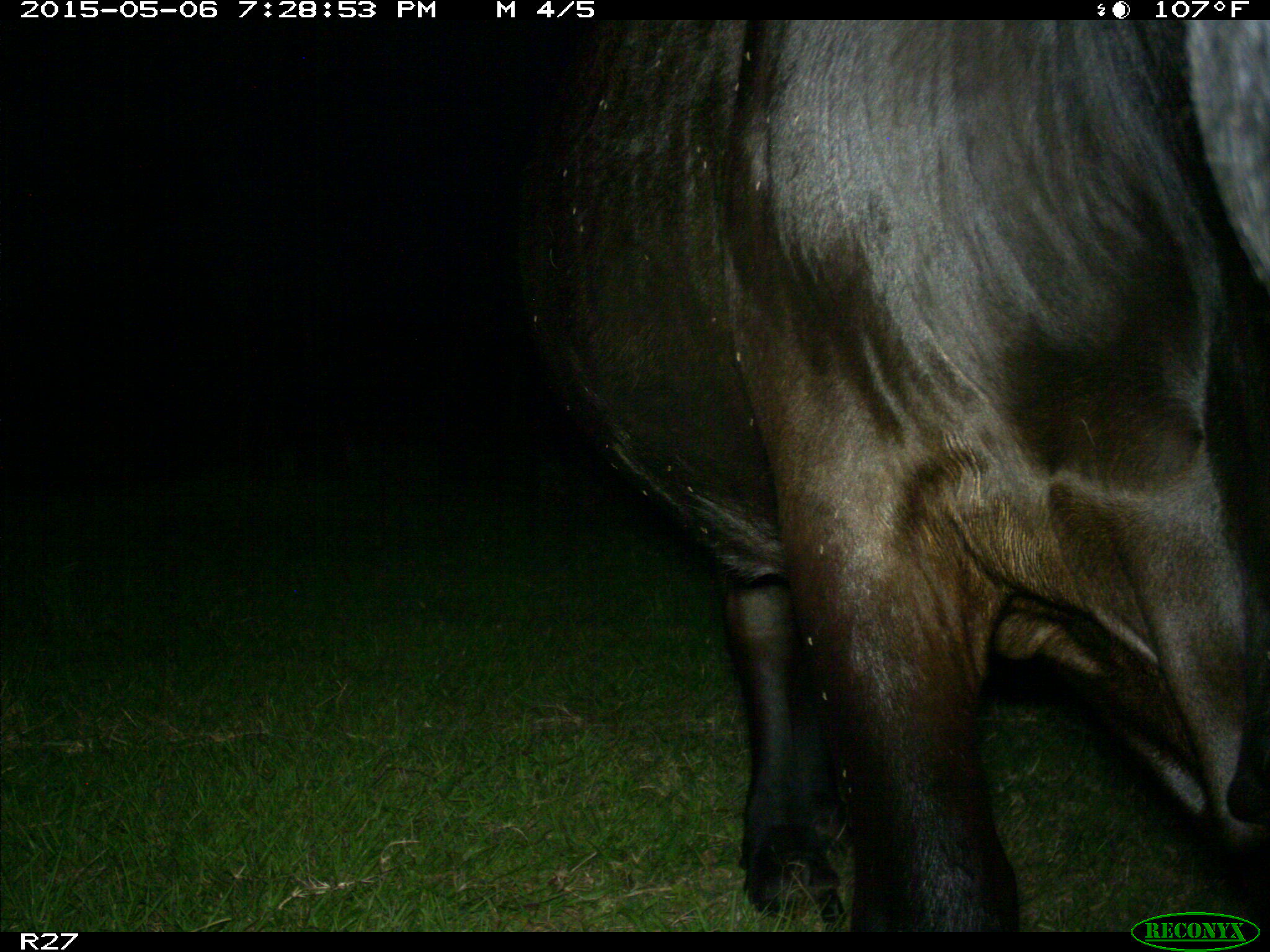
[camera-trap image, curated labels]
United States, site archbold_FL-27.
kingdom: Animalia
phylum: Chordata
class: Mammalia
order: Artiodactyla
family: Bovidae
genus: Bos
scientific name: Bos taurus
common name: domestic cow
Bos taurus (domestic cow).